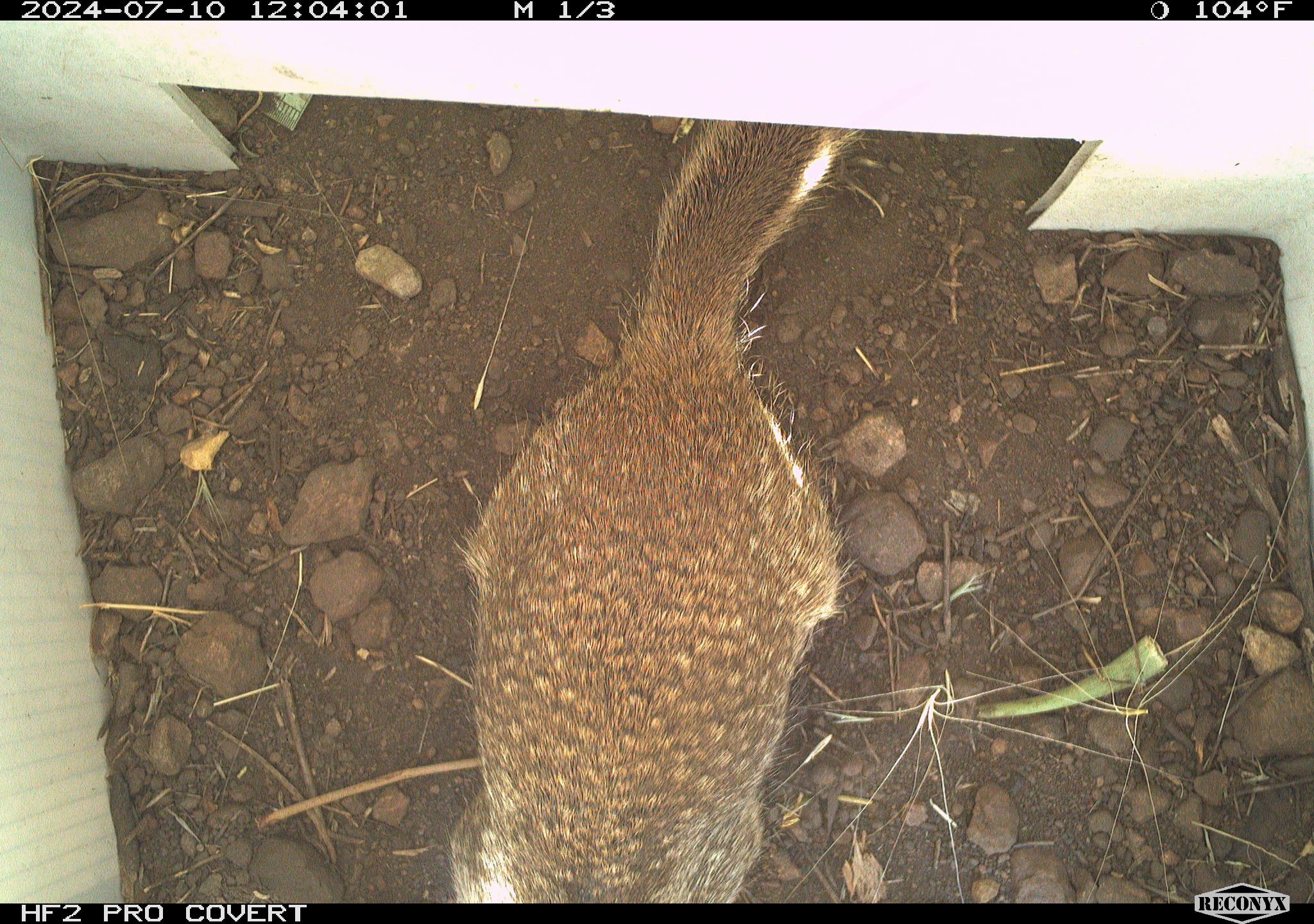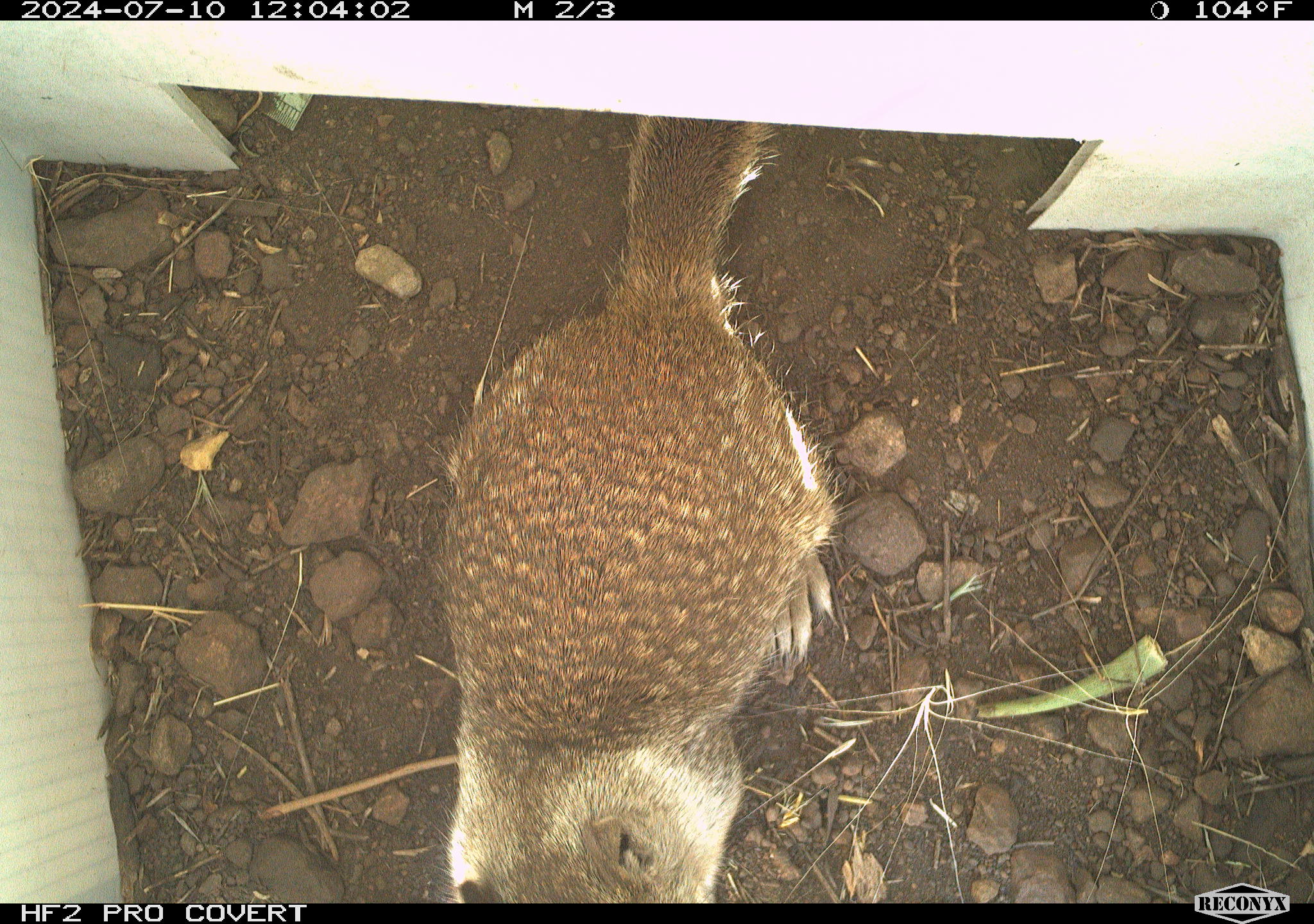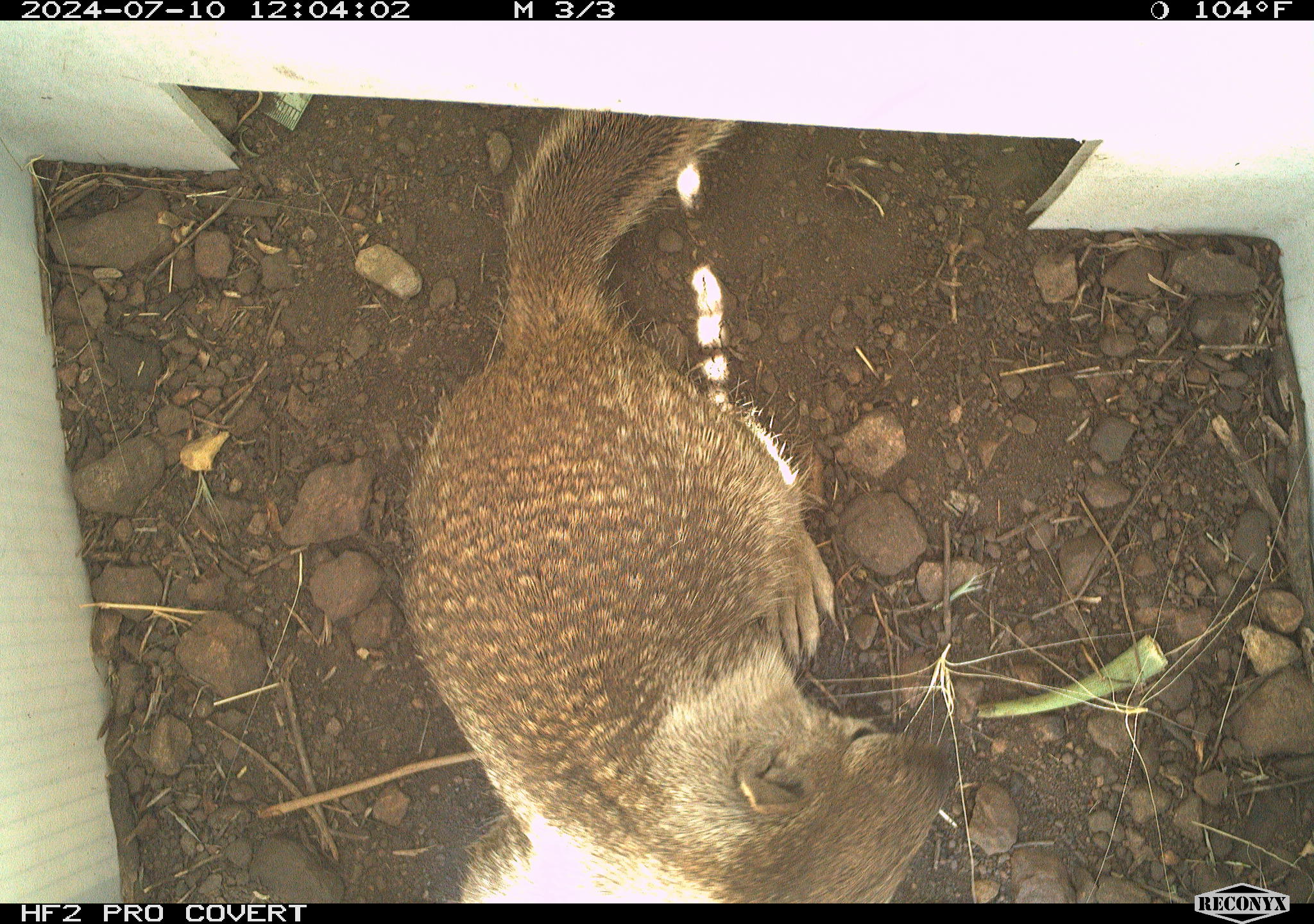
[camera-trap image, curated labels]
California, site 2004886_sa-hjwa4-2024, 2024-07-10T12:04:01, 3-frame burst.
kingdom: Animalia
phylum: Chordata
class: Mammalia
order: Rodentia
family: Sciuridae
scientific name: Sciuridae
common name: squirrels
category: sciuridae family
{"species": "sciuridae family (squirrels) (Sciuridae)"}